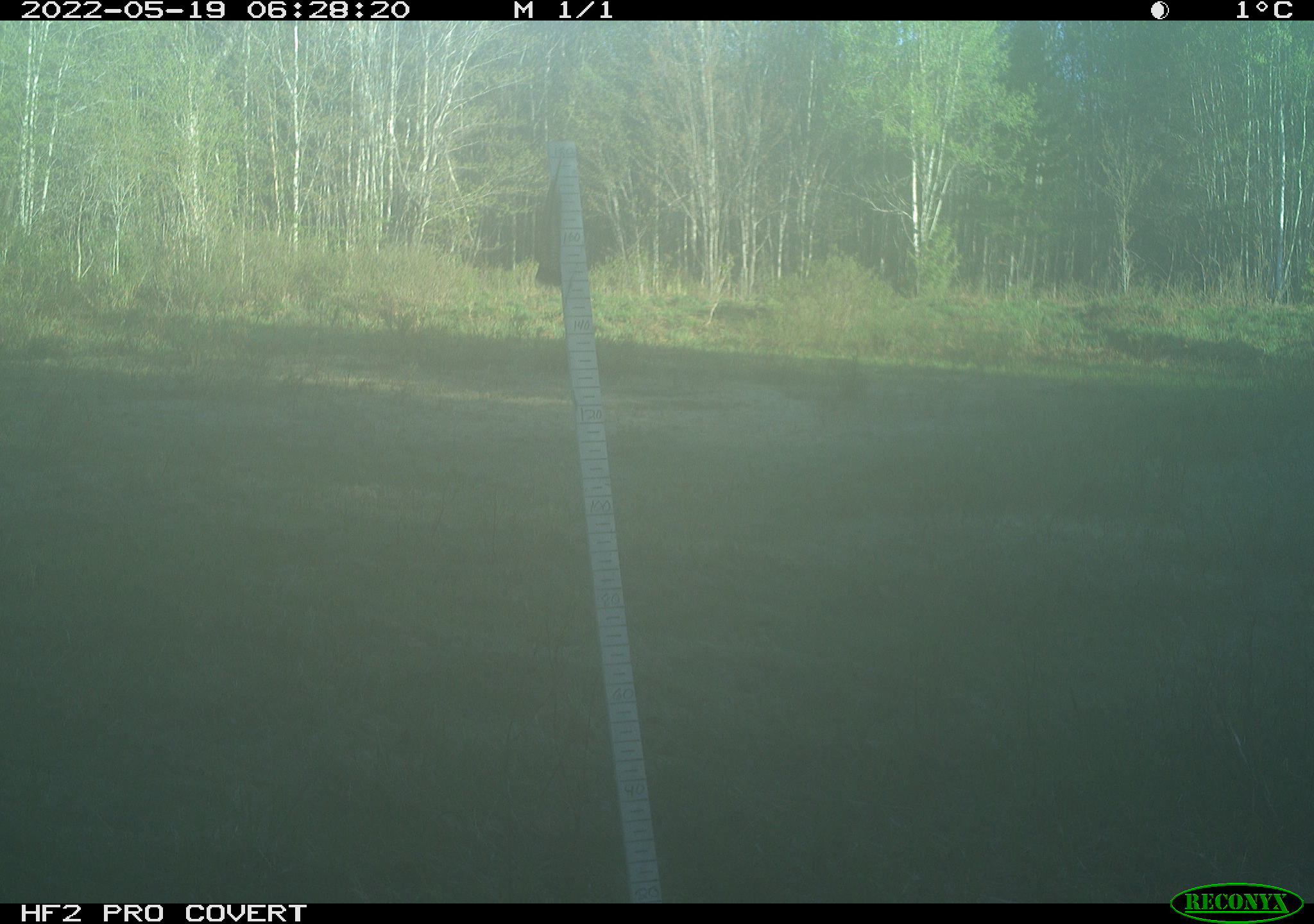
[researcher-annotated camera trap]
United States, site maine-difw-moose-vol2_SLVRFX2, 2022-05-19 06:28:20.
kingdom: Animalia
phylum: Chordata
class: Mammalia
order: Carnivora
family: Ursidae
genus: Ursus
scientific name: Ursus americanus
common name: black bear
Black bear (Ursus americanus).